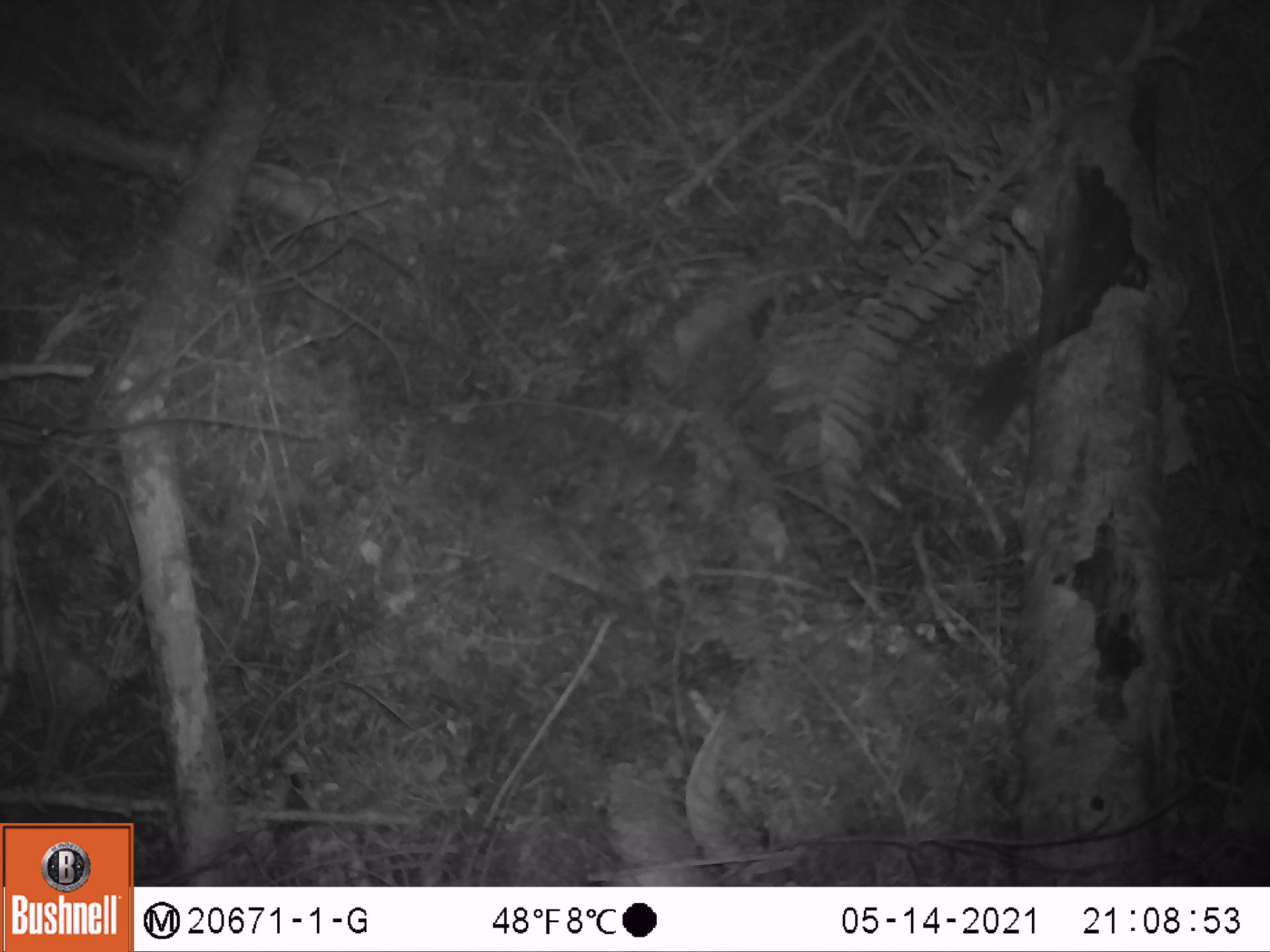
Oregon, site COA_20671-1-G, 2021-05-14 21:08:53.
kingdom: Animalia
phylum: Chordata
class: Mammalia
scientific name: Mammalia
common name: small mammal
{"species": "small mammal (Mammalia)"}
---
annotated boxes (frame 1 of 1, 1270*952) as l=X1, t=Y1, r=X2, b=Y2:
small mammal: l=923, t=303, r=1066, b=507